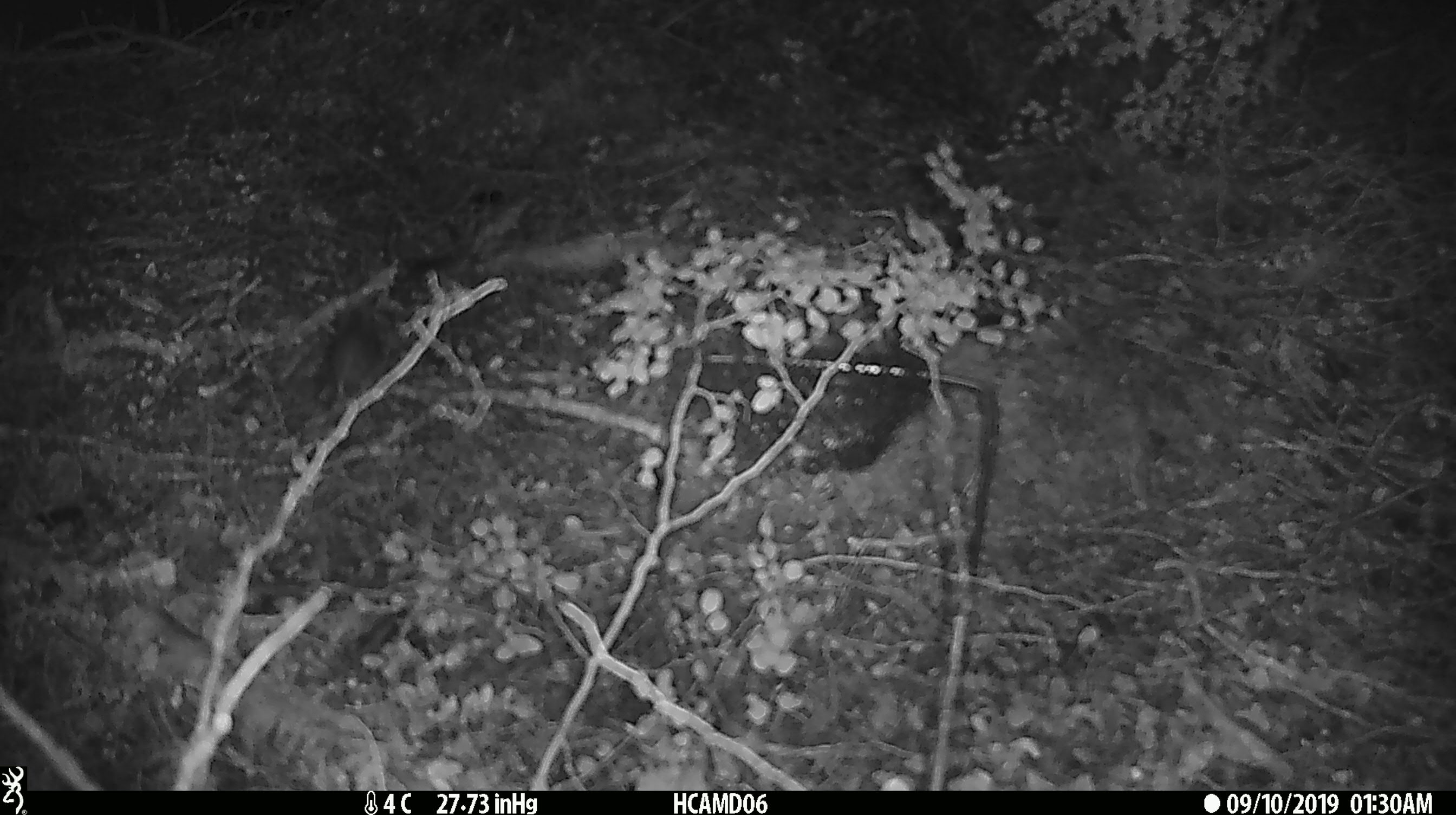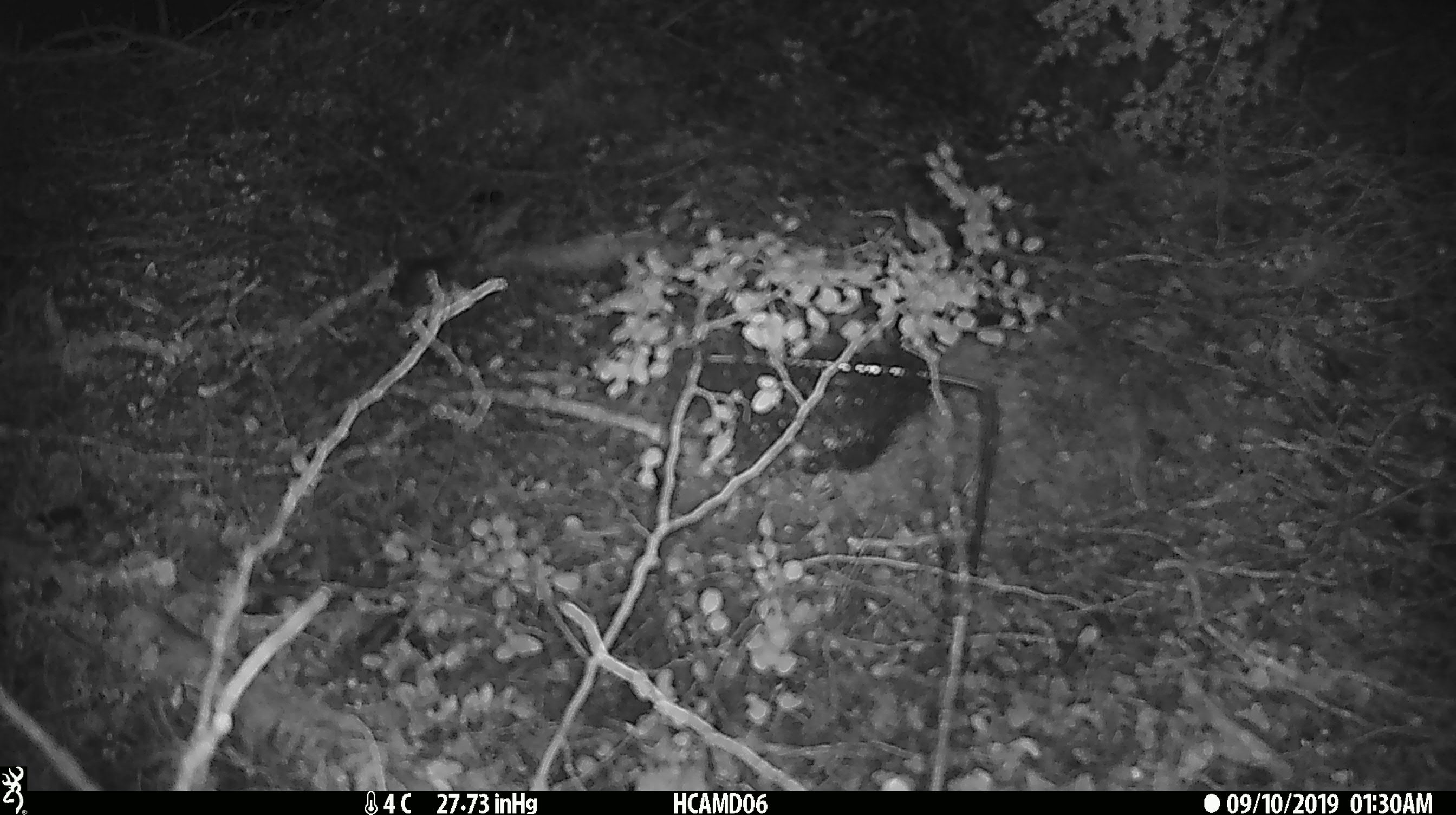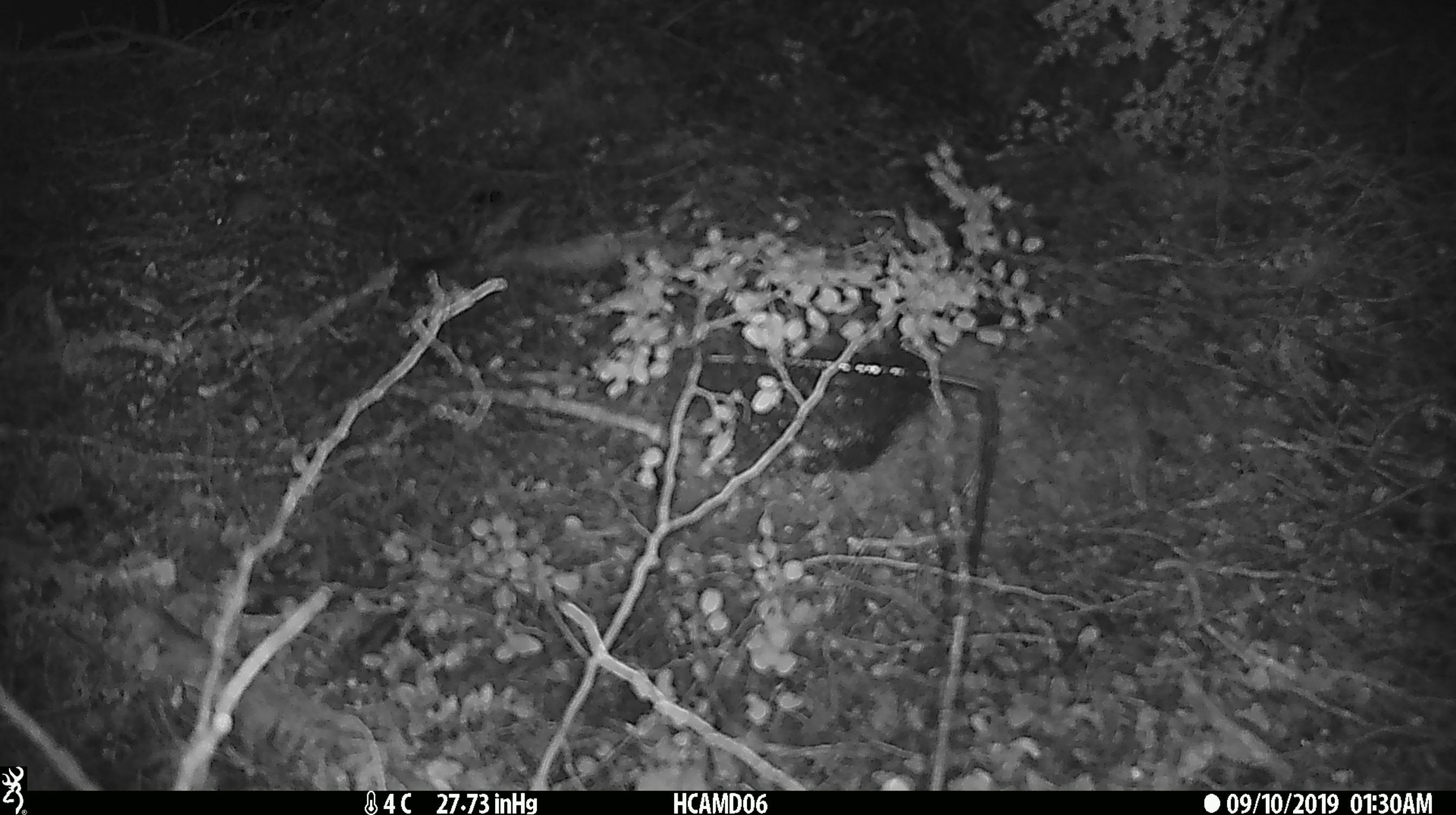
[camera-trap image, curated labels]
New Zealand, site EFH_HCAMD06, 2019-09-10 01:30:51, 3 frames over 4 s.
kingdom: Animalia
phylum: Chordata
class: Mammalia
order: Rodentia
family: Muridae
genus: Mus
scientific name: Mus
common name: mouse